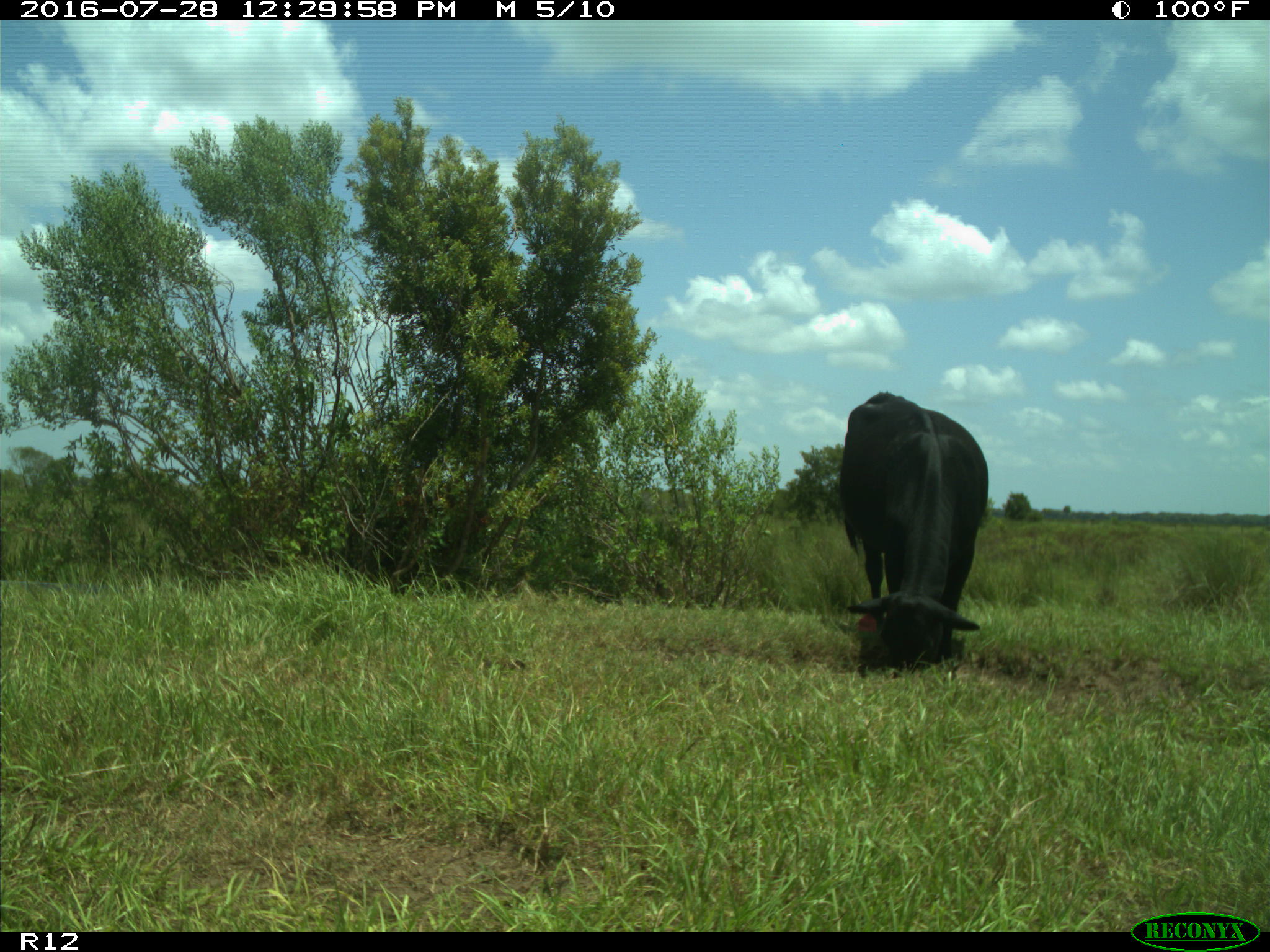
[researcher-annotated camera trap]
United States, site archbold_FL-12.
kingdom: Animalia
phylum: Chordata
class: Mammalia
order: Artiodactyla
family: Bovidae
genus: Bos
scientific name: Bos taurus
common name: domestic cow